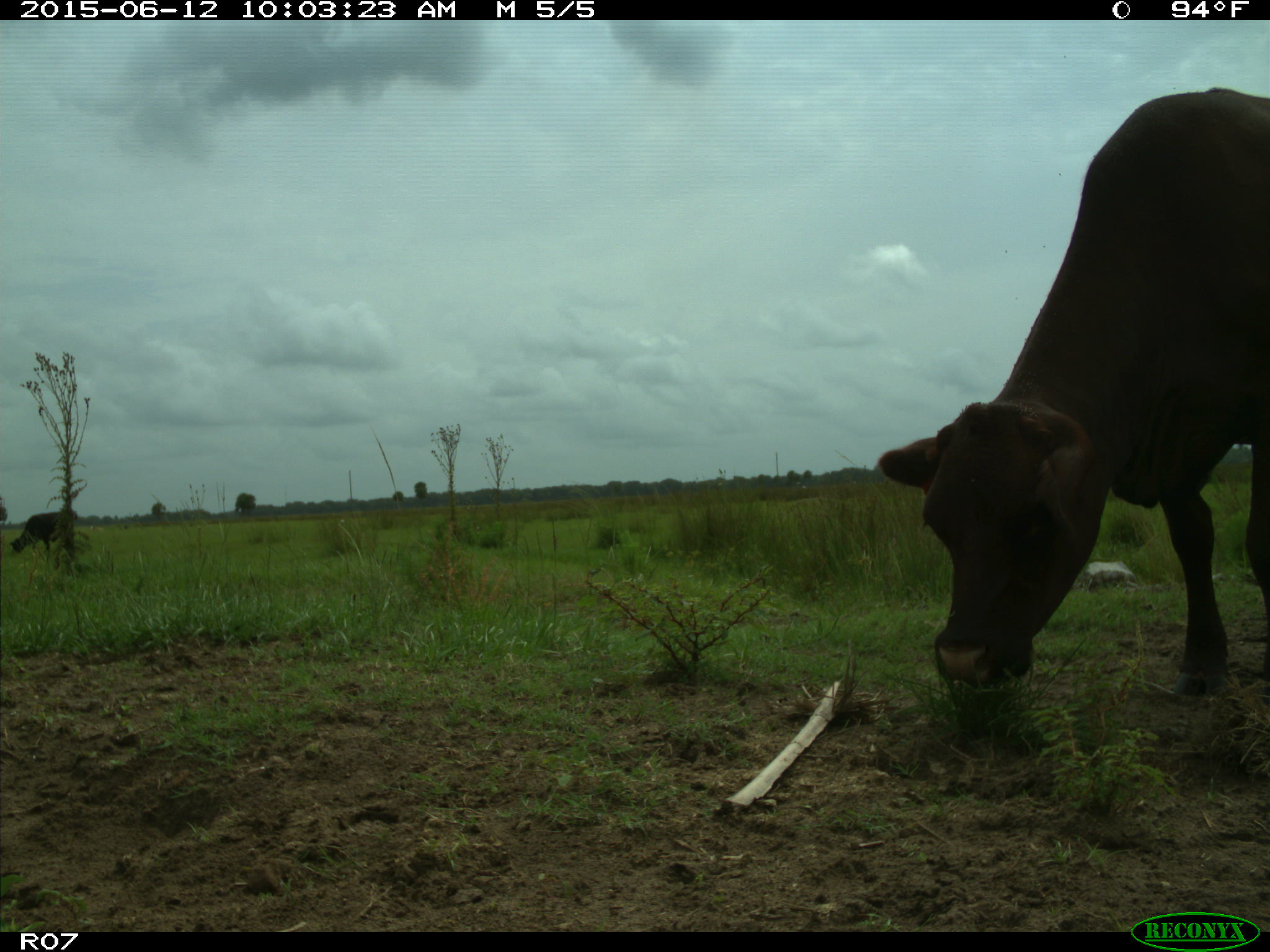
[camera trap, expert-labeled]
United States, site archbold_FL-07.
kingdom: Animalia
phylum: Chordata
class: Mammalia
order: Artiodactyla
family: Bovidae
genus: Bos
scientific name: Bos taurus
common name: domestic cow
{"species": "Bos taurus (domestic cow)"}